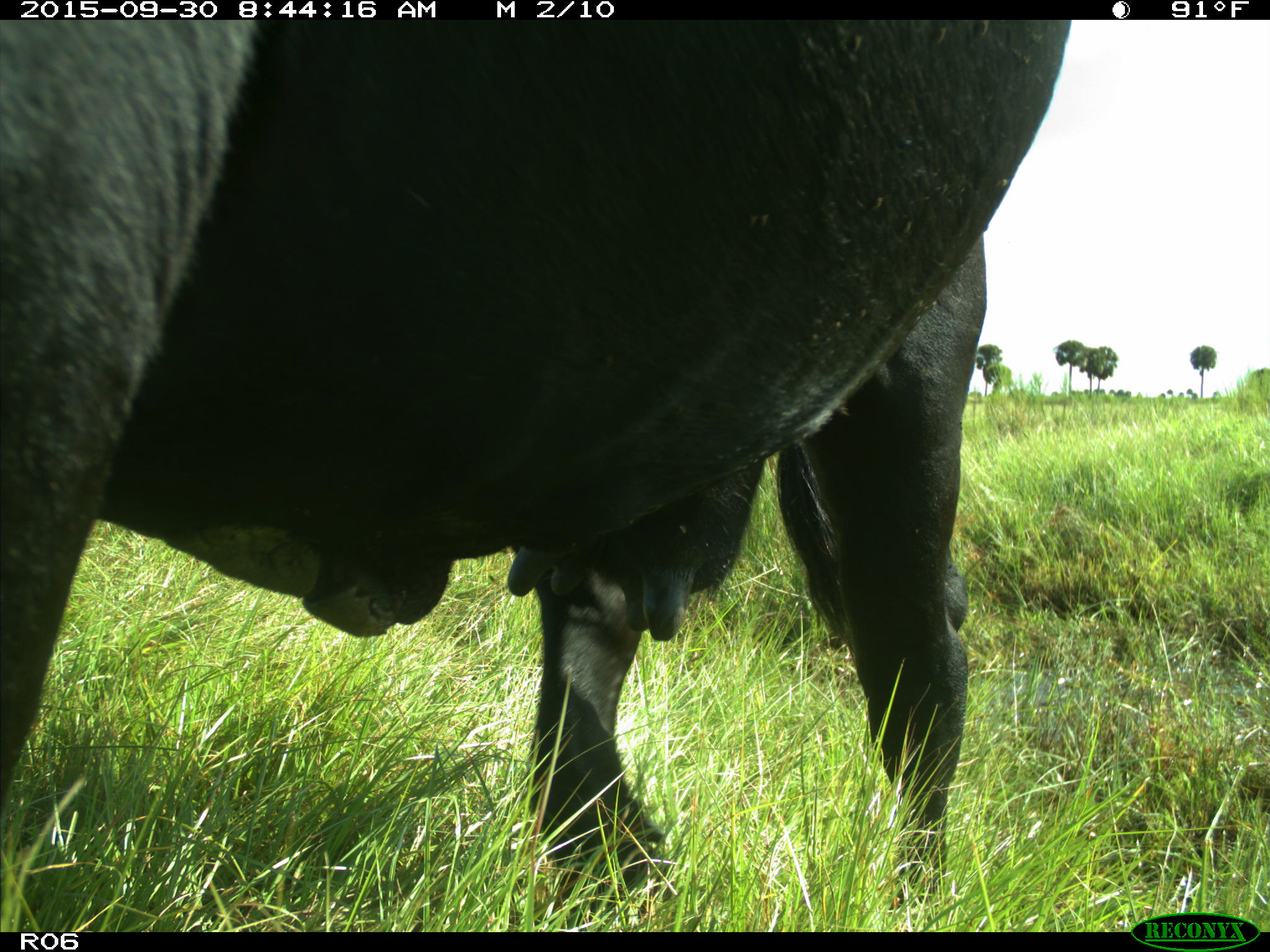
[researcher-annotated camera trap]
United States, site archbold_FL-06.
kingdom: Animalia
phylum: Chordata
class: Mammalia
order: Artiodactyla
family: Bovidae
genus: Bos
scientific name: Bos taurus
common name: domestic cow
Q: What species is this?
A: Bos taurus (domestic cow).